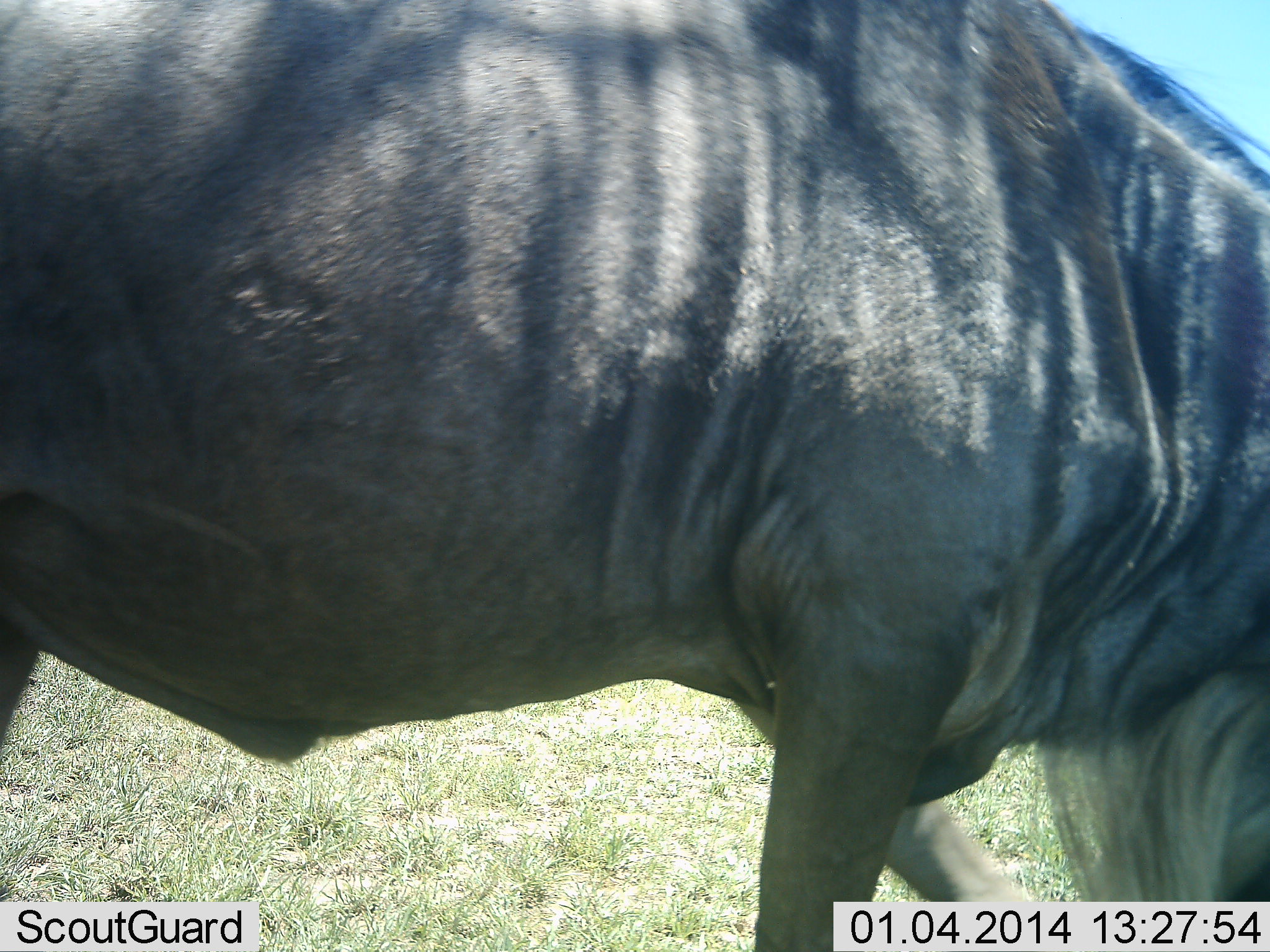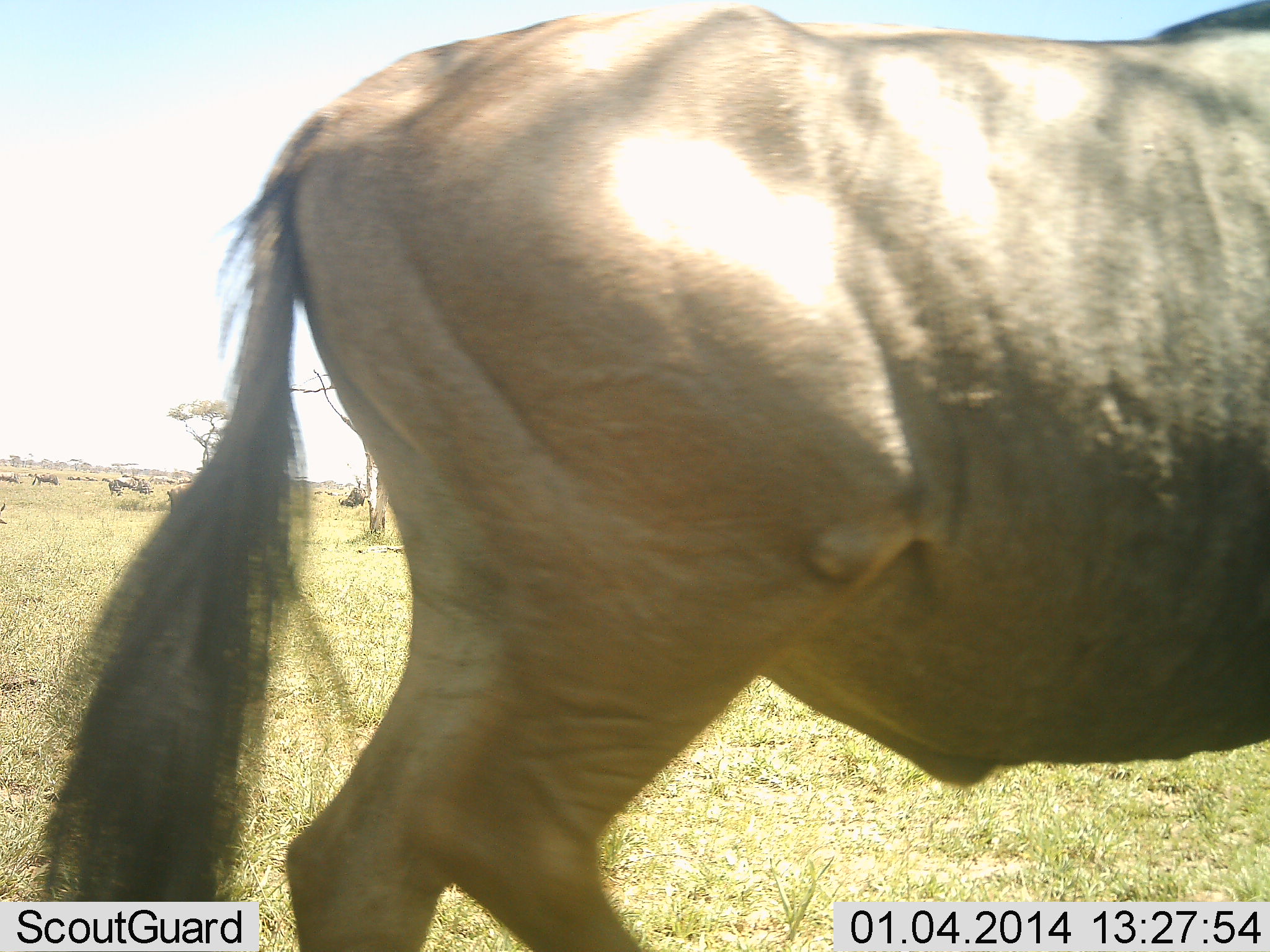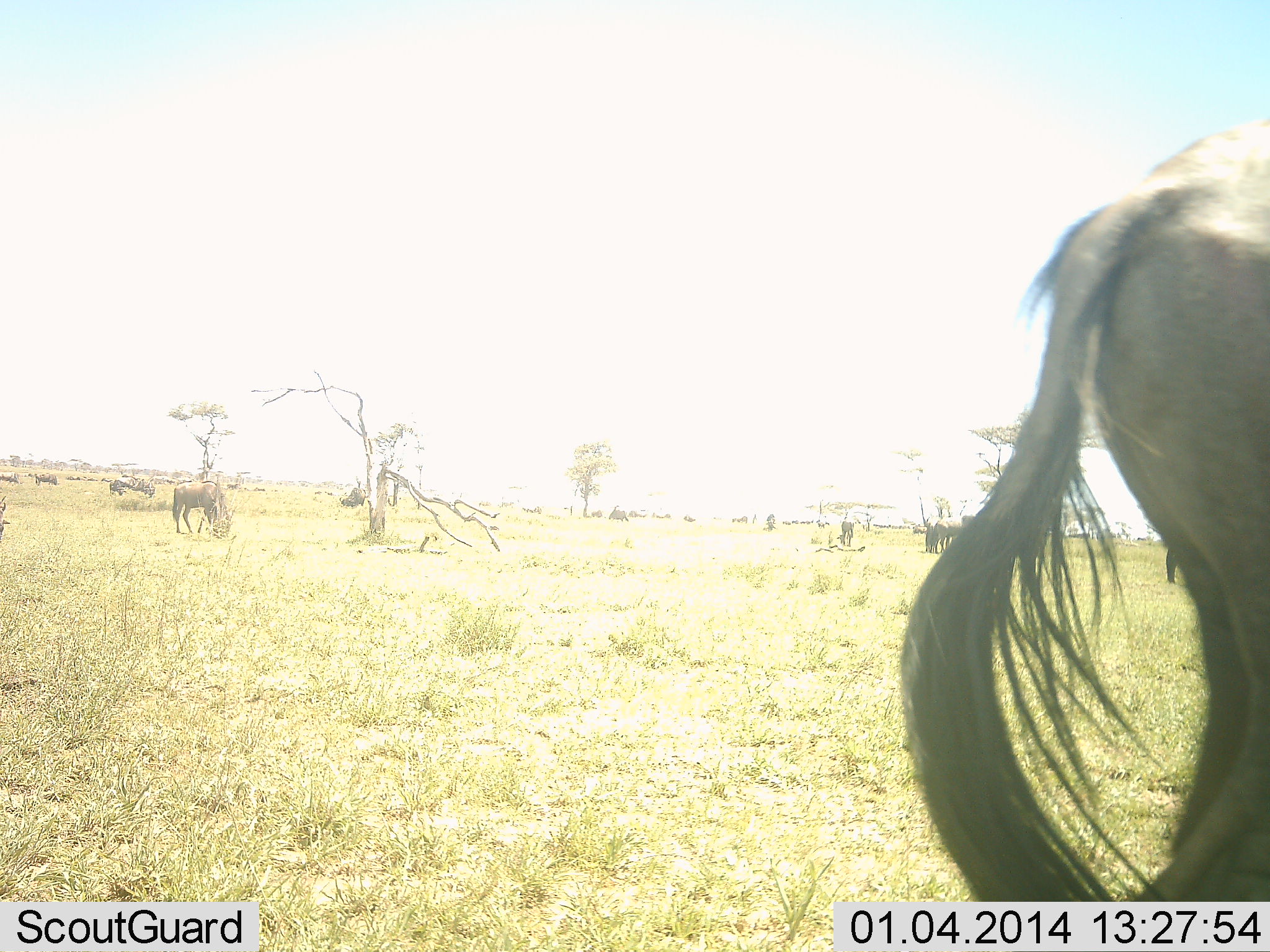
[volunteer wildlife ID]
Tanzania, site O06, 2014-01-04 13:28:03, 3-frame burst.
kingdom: Animalia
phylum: Chordata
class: Mammalia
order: Artiodactyla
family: Bovidae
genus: Connochaetes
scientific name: Connochaetes taurinus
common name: blue wildebeest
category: wildebeest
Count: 11-50.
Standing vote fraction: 40%.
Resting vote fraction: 0%.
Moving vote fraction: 60%.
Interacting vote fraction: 0%.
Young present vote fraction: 0%.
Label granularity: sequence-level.